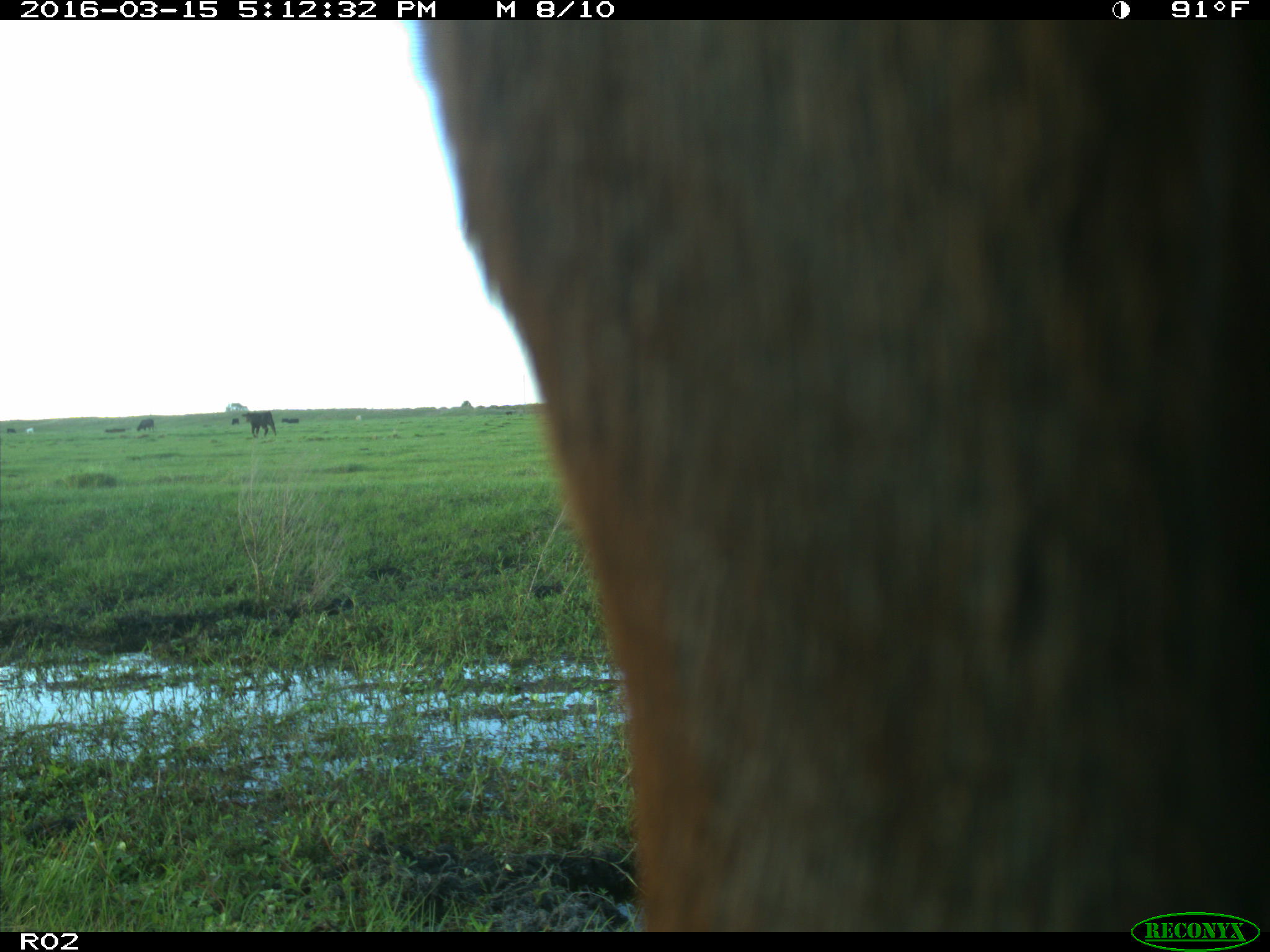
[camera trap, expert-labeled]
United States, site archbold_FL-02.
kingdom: Animalia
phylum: Chordata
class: Mammalia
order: Artiodactyla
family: Bovidae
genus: Bos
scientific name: Bos taurus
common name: domestic cow